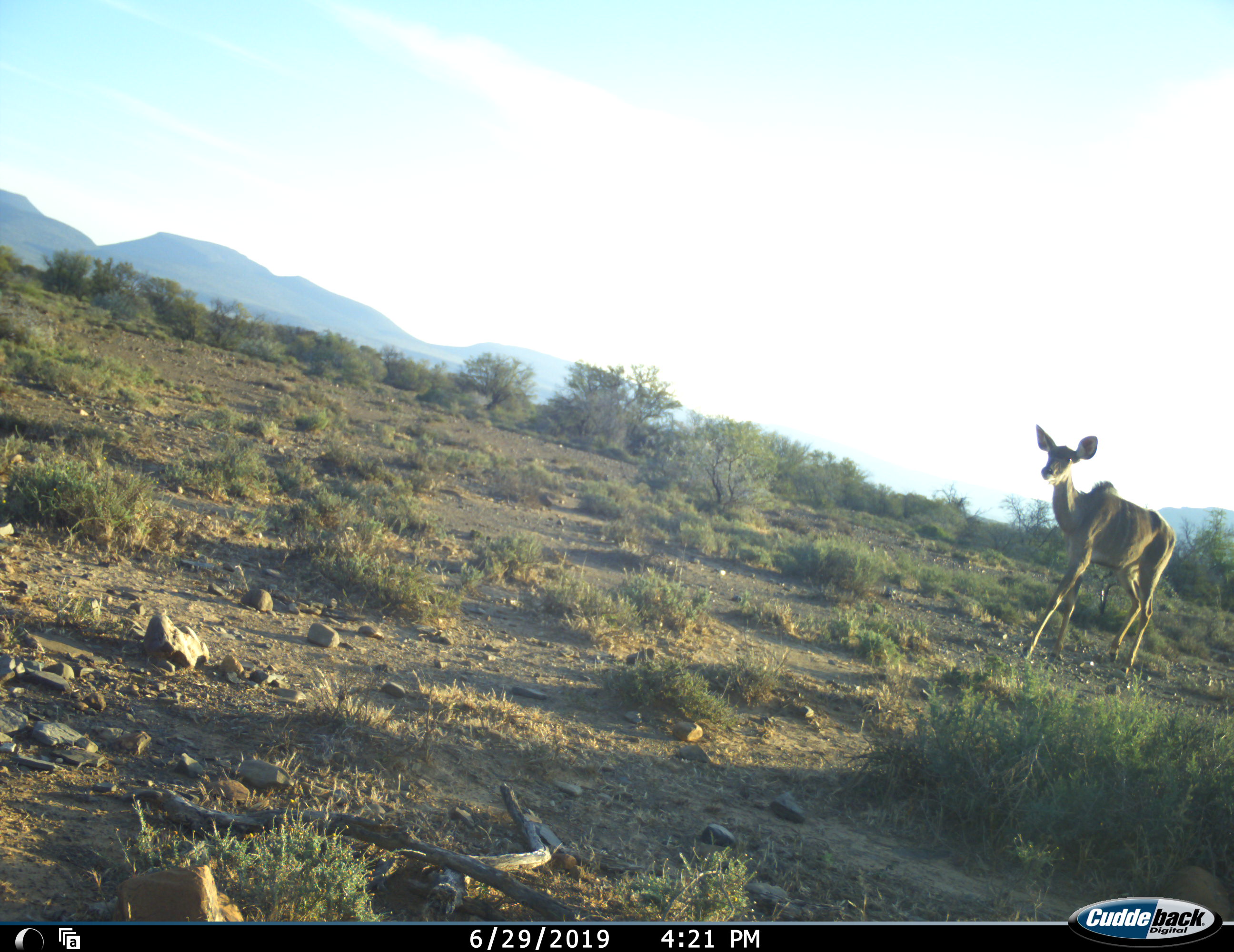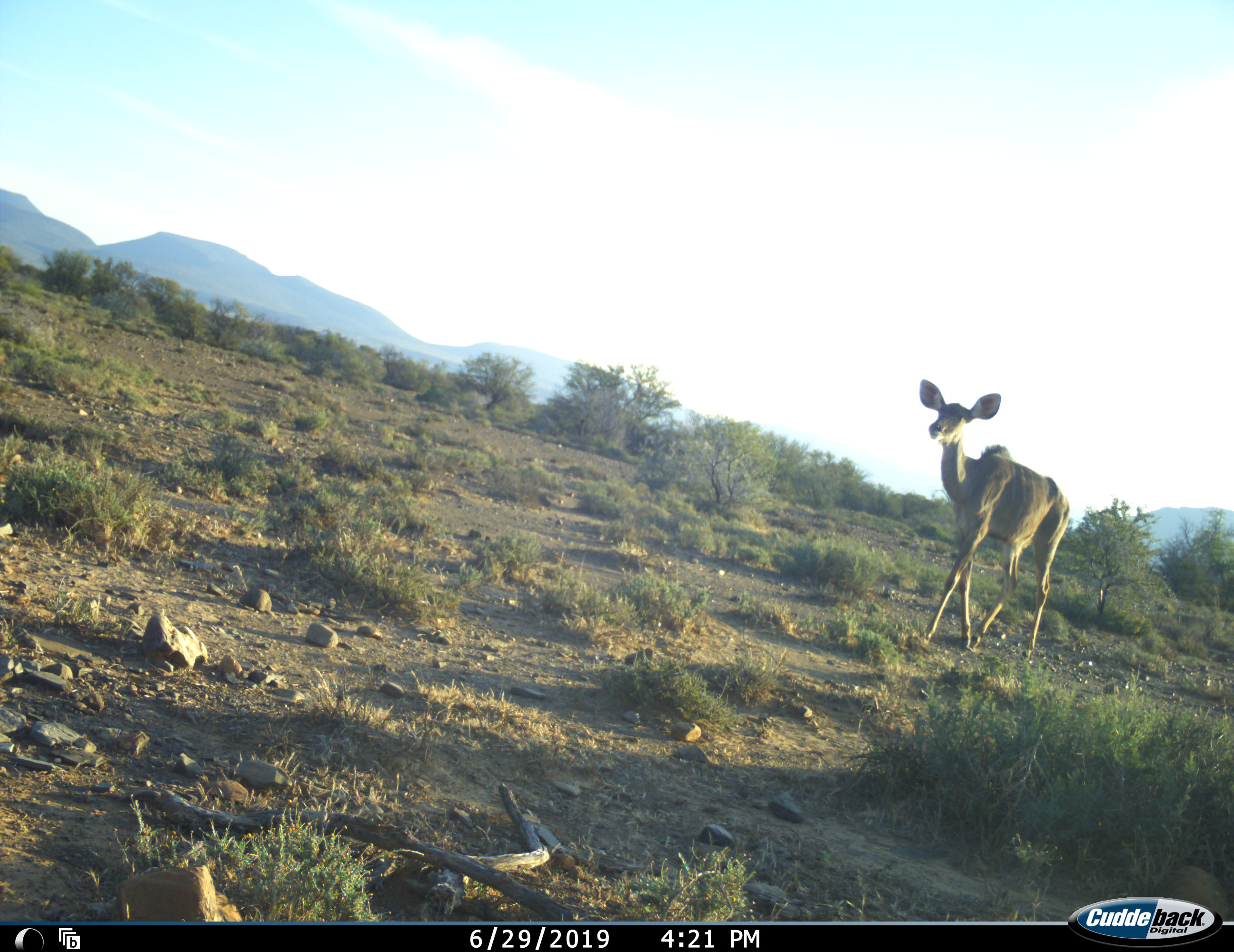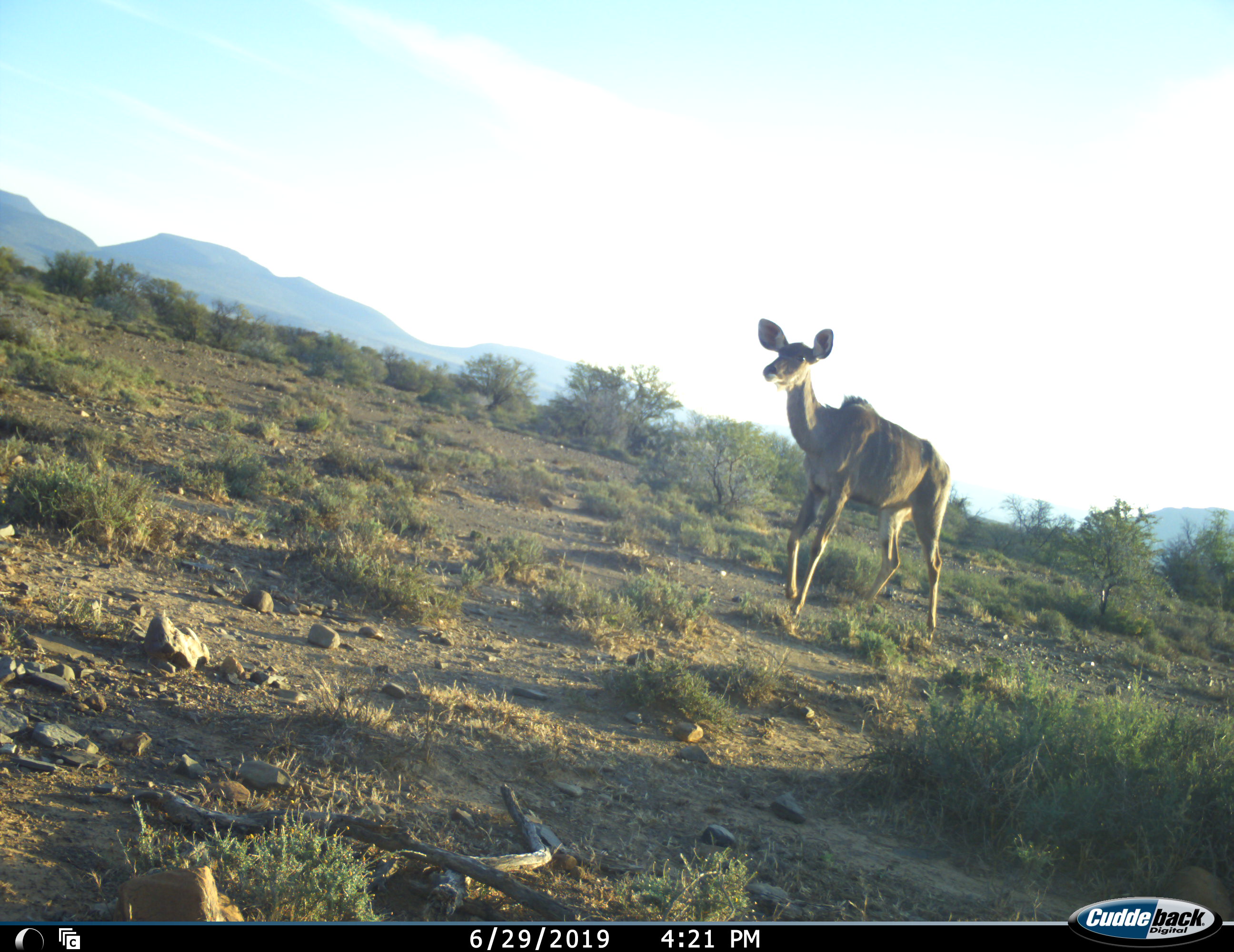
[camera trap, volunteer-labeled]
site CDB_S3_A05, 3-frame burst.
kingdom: Animalia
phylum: Chordata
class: Mammalia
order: Artiodactyla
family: Bovidae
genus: Tragelaphus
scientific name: Tragelaphus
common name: kudu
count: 1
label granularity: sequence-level